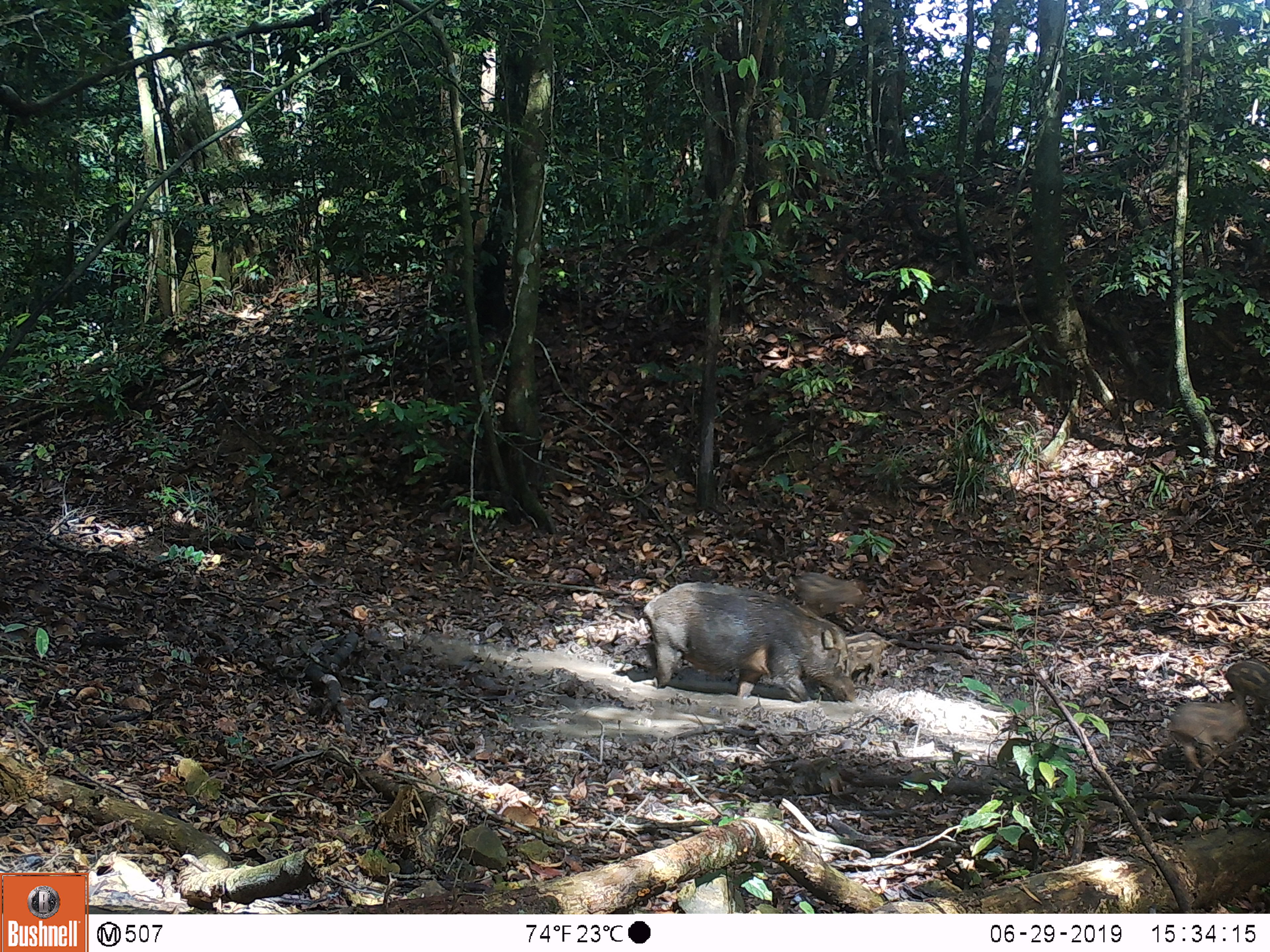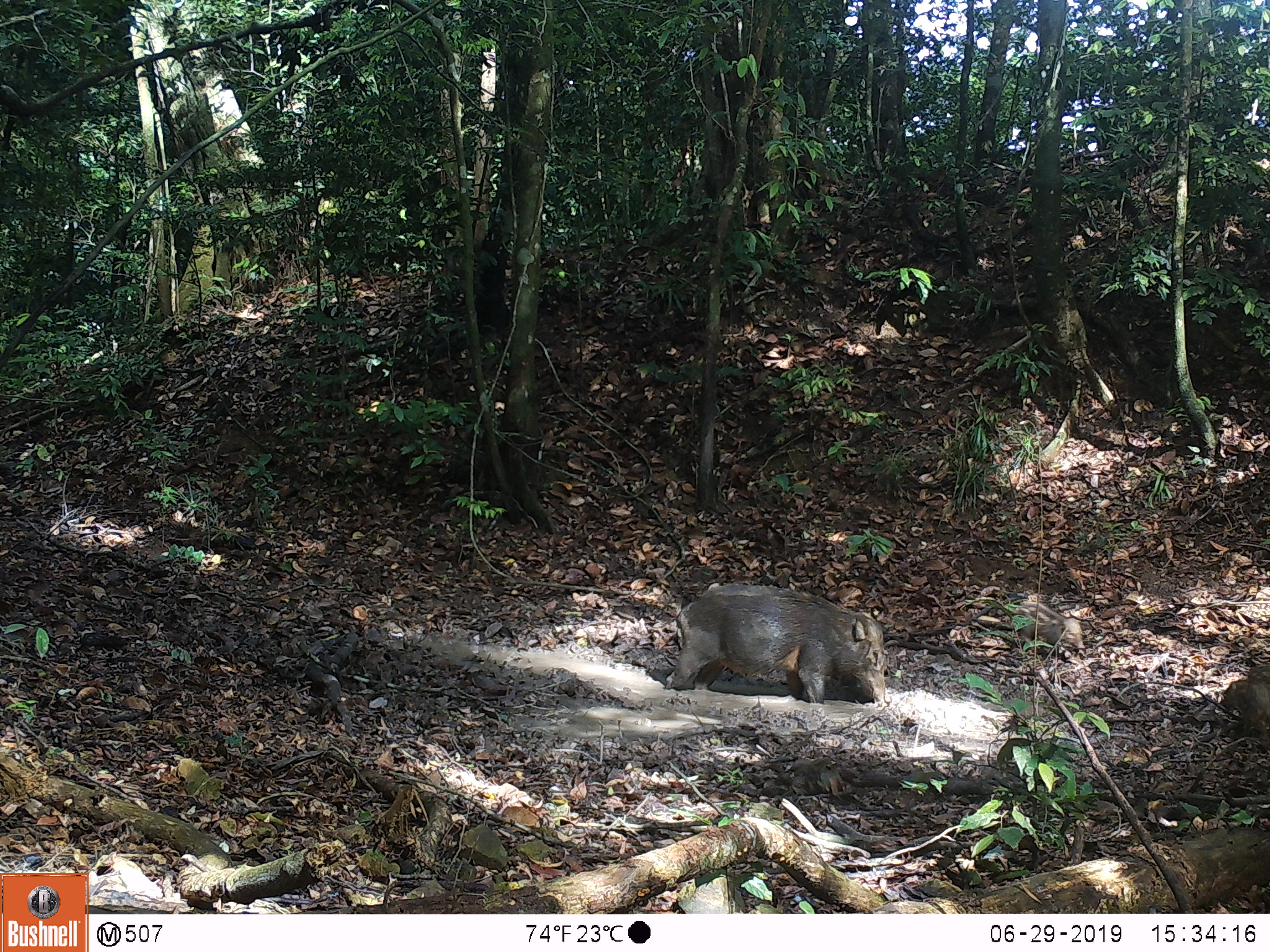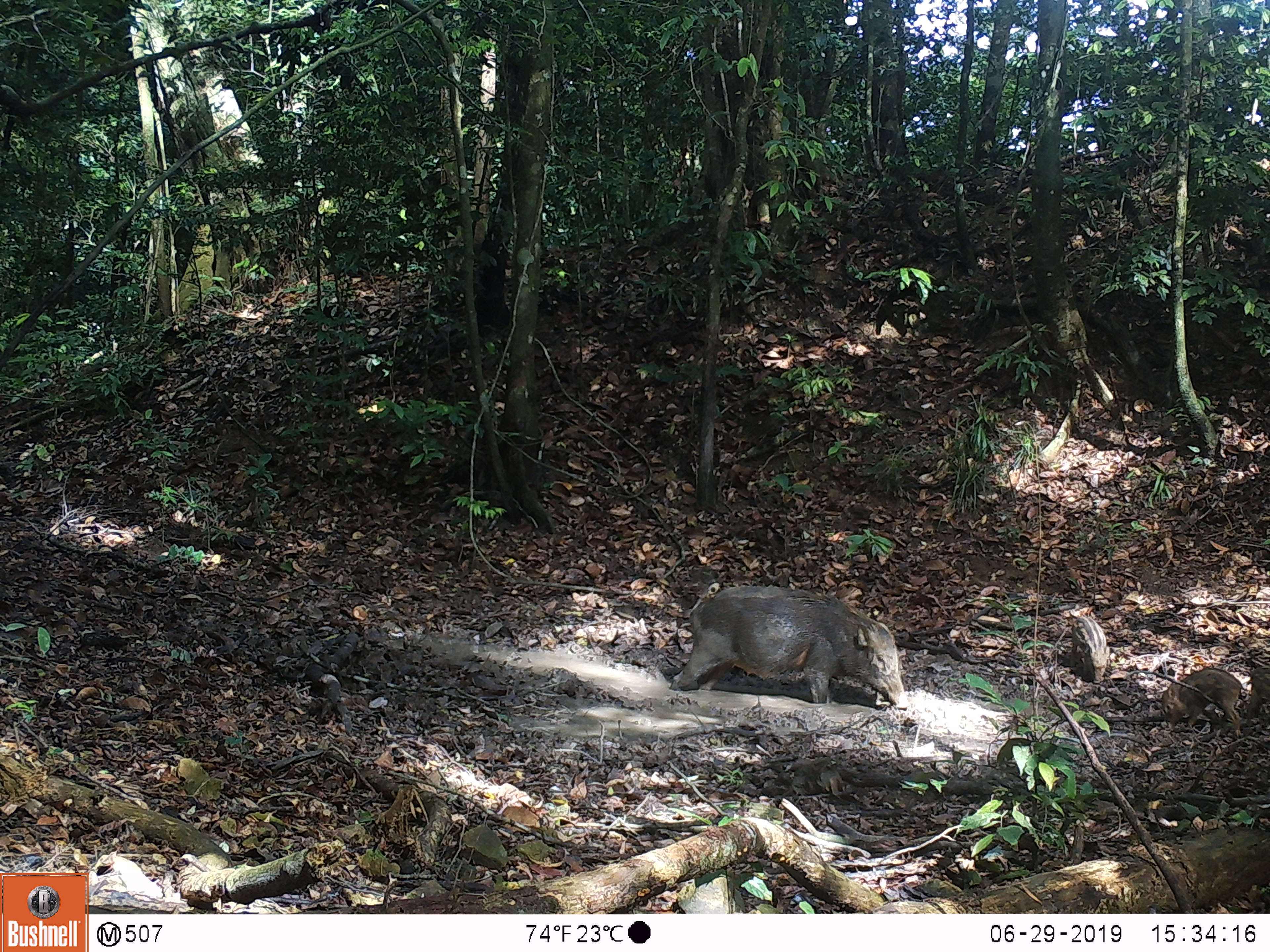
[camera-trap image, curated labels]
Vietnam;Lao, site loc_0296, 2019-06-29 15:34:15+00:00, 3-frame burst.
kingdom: Animalia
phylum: Chordata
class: Mammalia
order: Artiodactyla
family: Suidae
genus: Sus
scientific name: Sus scrofa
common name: eurasian wild pig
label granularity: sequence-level